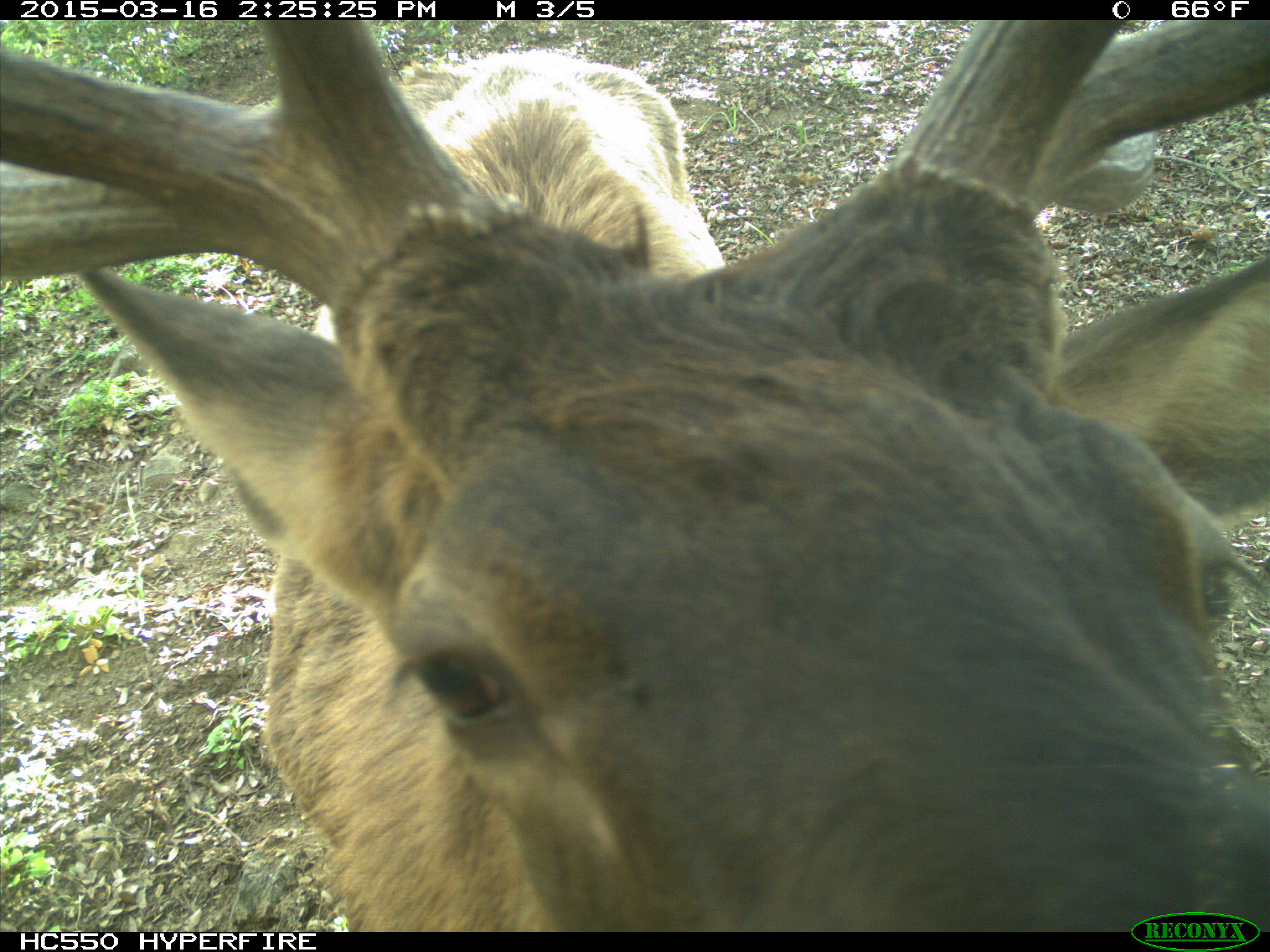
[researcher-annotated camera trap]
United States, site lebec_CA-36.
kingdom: Animalia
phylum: Chordata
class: Mammalia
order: Artiodactyla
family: Cervidae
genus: Cervus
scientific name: Cervus canadensis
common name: elk